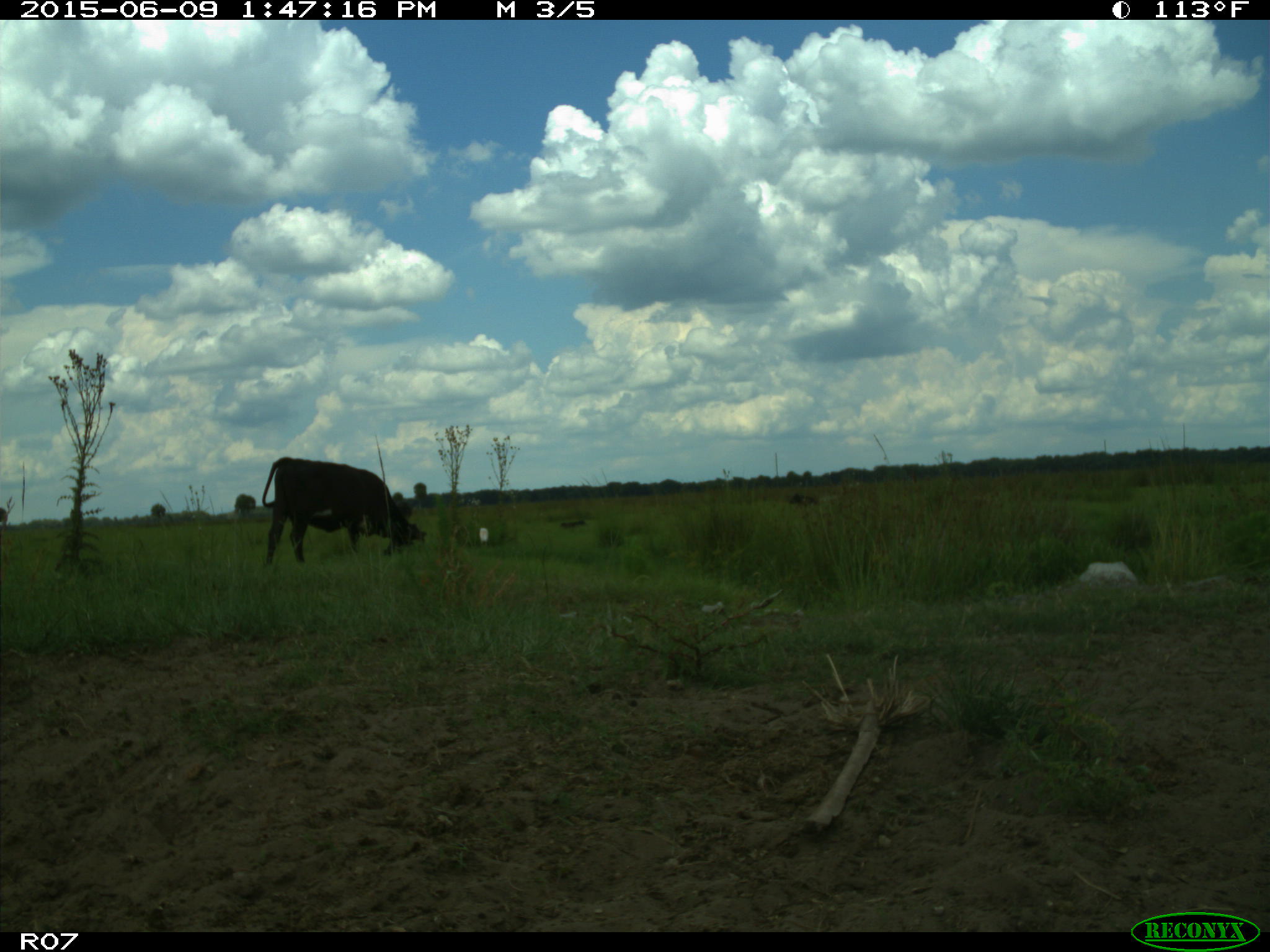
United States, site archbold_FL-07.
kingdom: Animalia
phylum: Chordata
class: Mammalia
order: Artiodactyla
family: Bovidae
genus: Bos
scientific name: Bos taurus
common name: domestic cow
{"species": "Bos taurus (domestic cow)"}